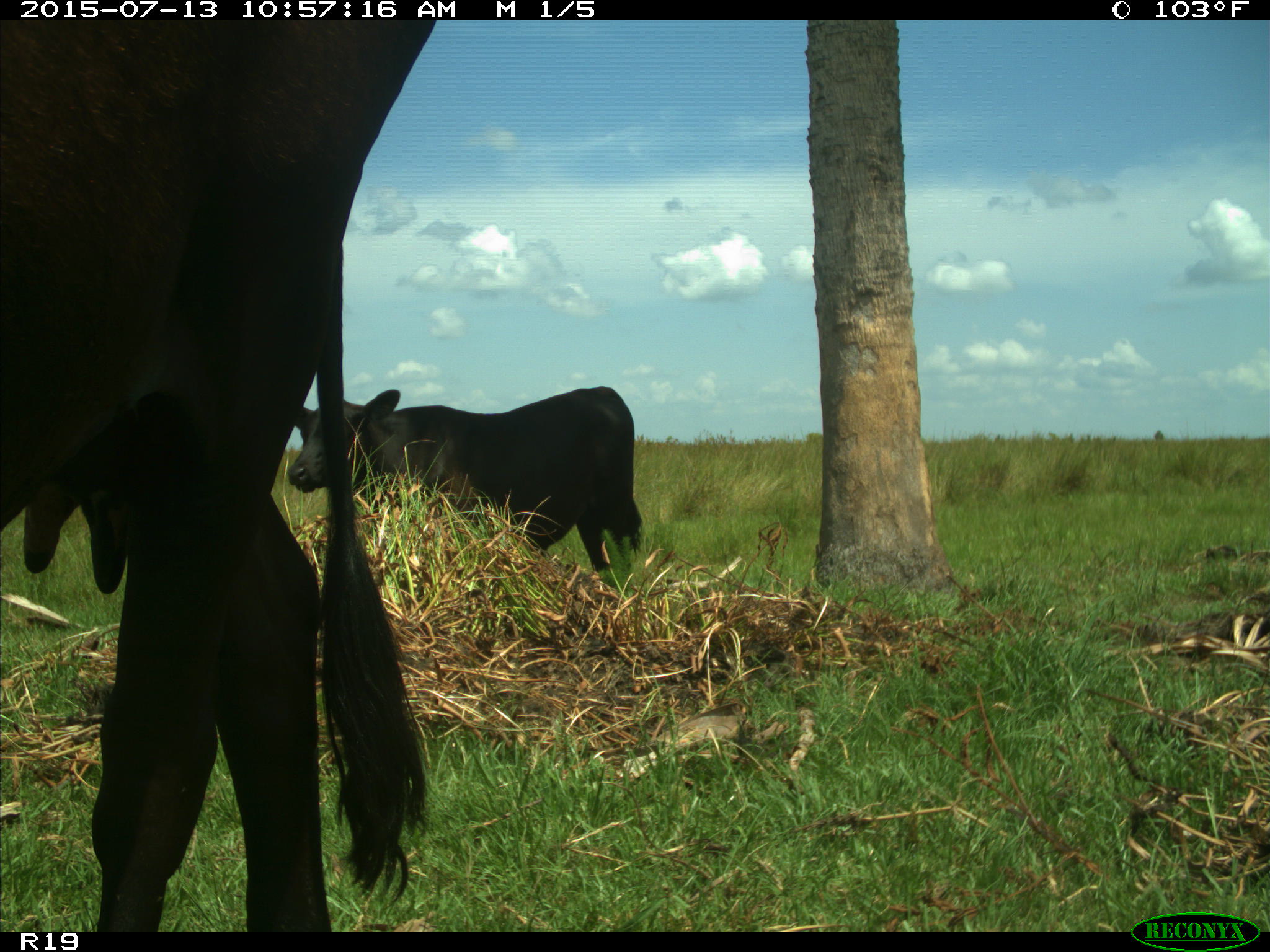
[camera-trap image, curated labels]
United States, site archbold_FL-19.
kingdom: Animalia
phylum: Chordata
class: Mammalia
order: Artiodactyla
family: Bovidae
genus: Bos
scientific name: Bos taurus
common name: domestic cow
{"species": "Bos taurus (domestic cow)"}